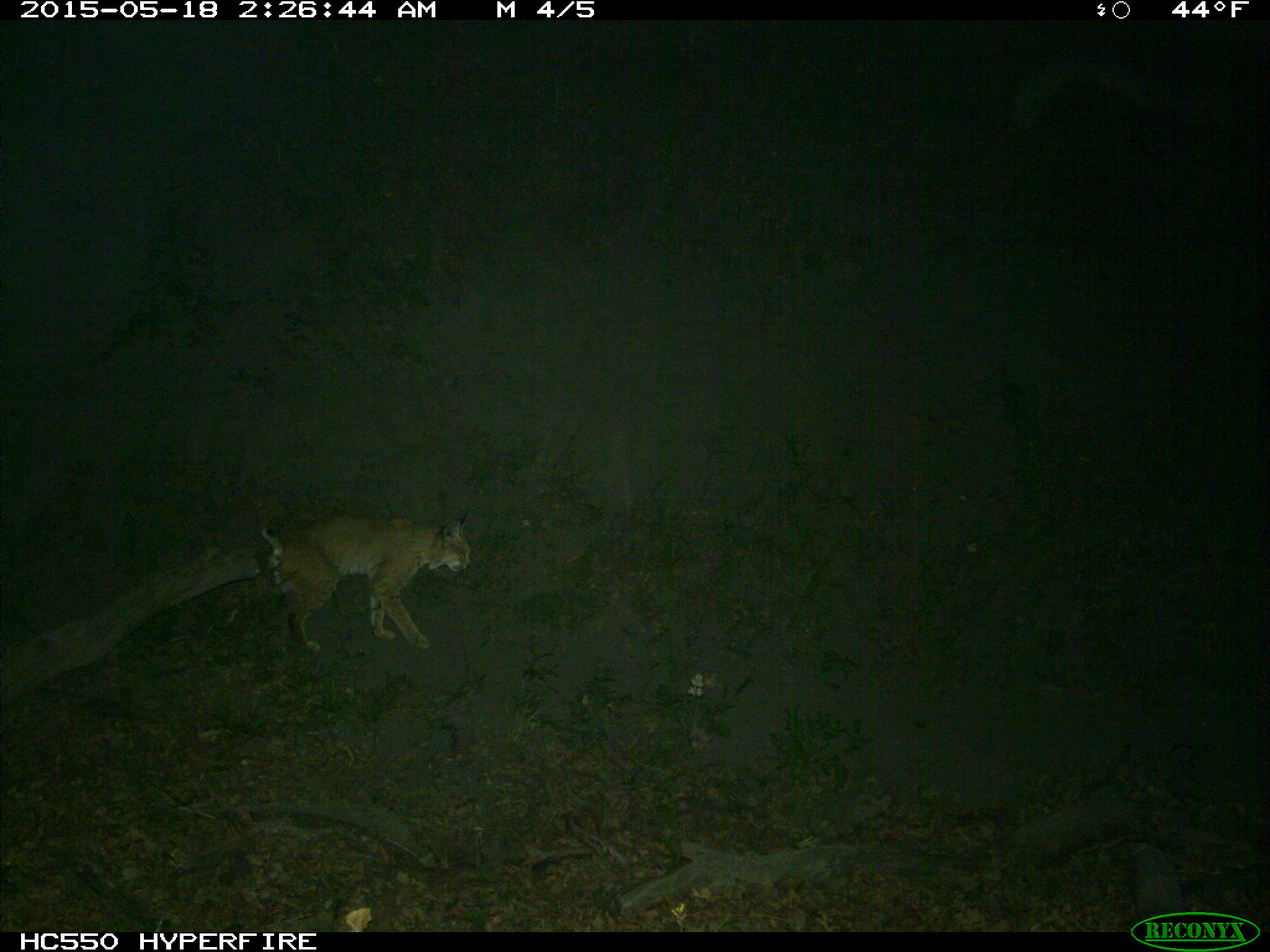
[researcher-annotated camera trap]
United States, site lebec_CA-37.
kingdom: Animalia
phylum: Chordata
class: Mammalia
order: Carnivora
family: Felidae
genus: Lynx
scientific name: Lynx rufus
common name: bobcat